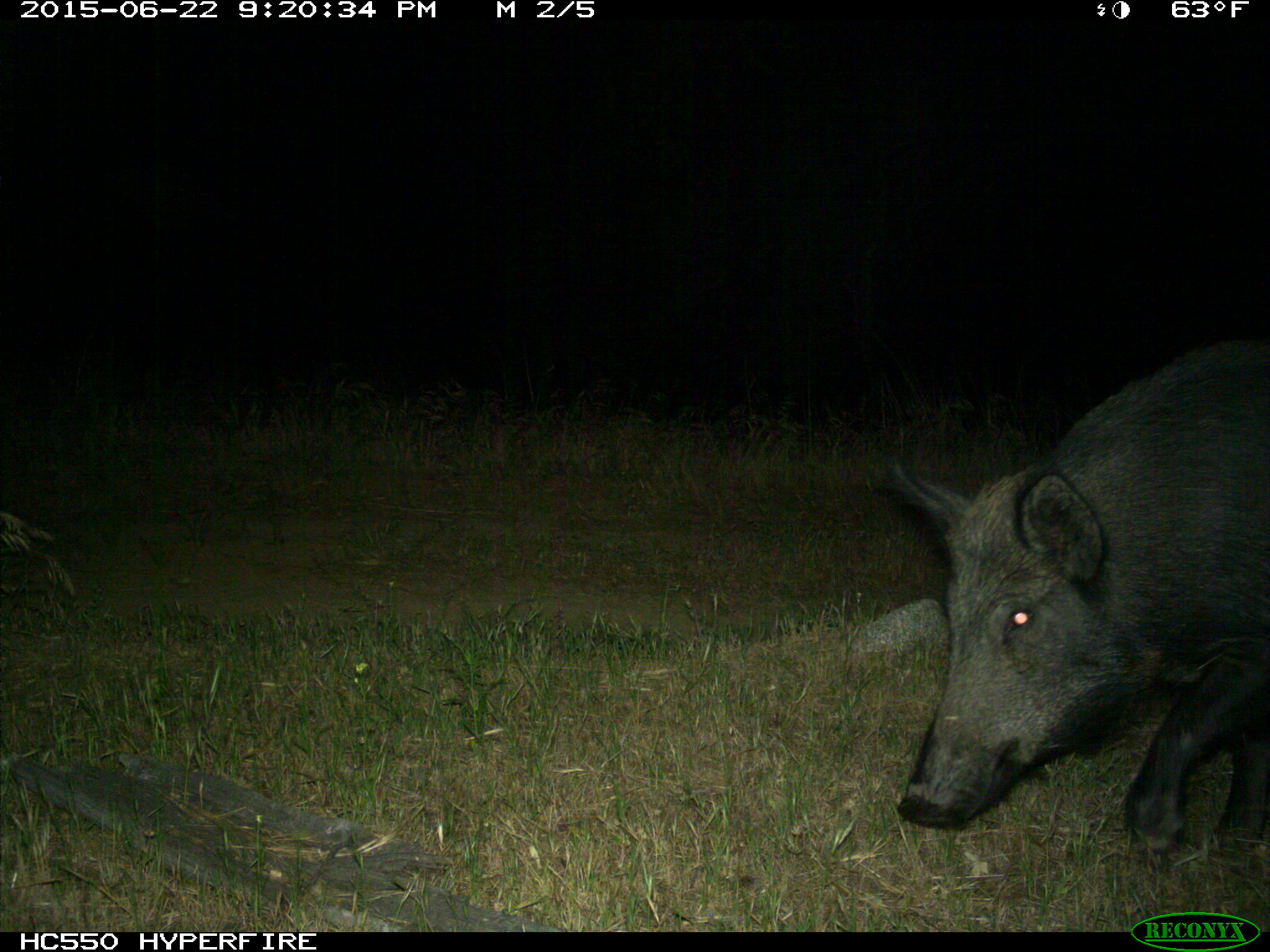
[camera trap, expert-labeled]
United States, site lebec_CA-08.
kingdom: Animalia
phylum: Chordata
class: Mammalia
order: Artiodactyla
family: Suidae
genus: Sus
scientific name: Sus scrofa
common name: wild boar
Sus scrofa (wild boar).